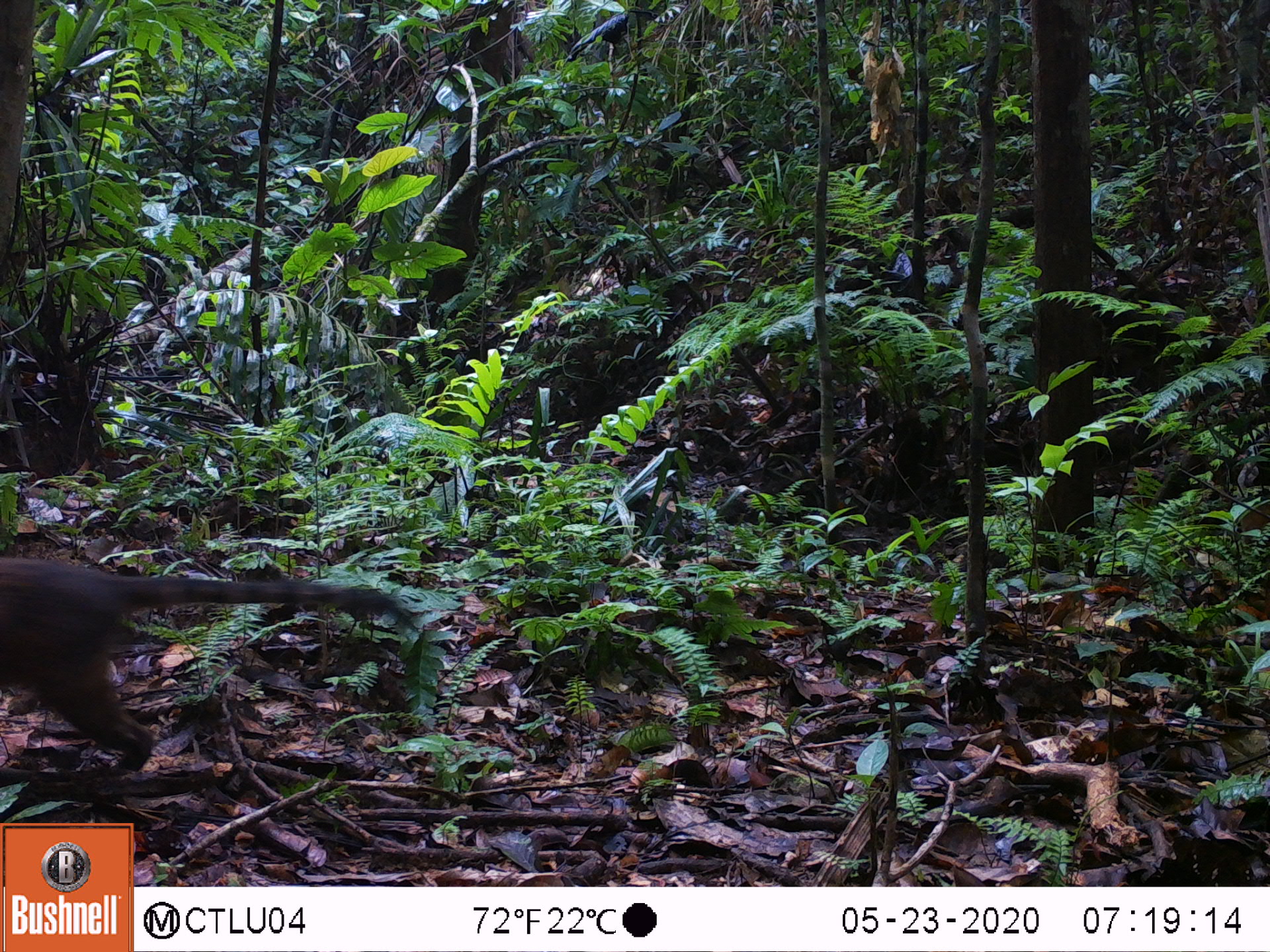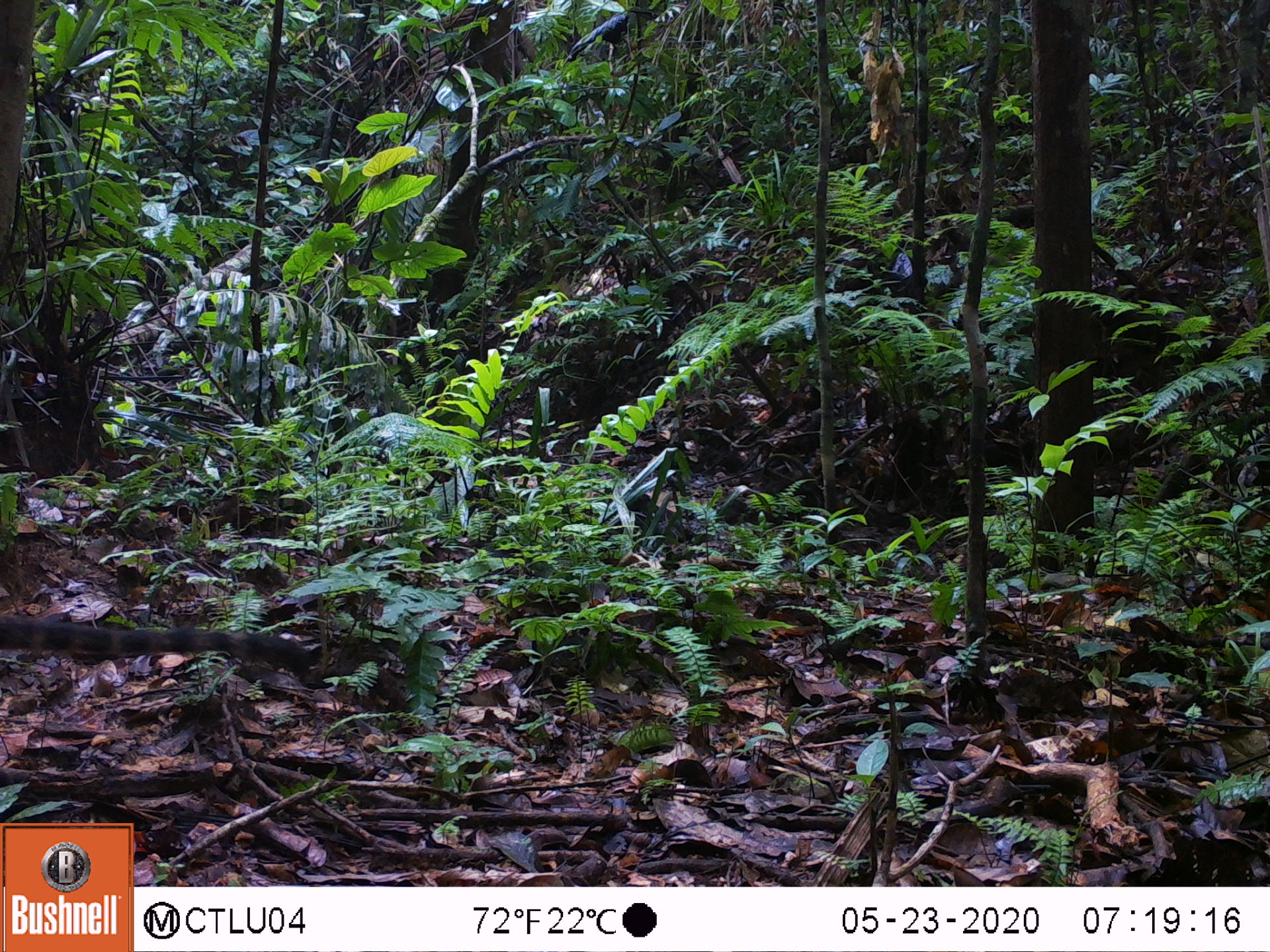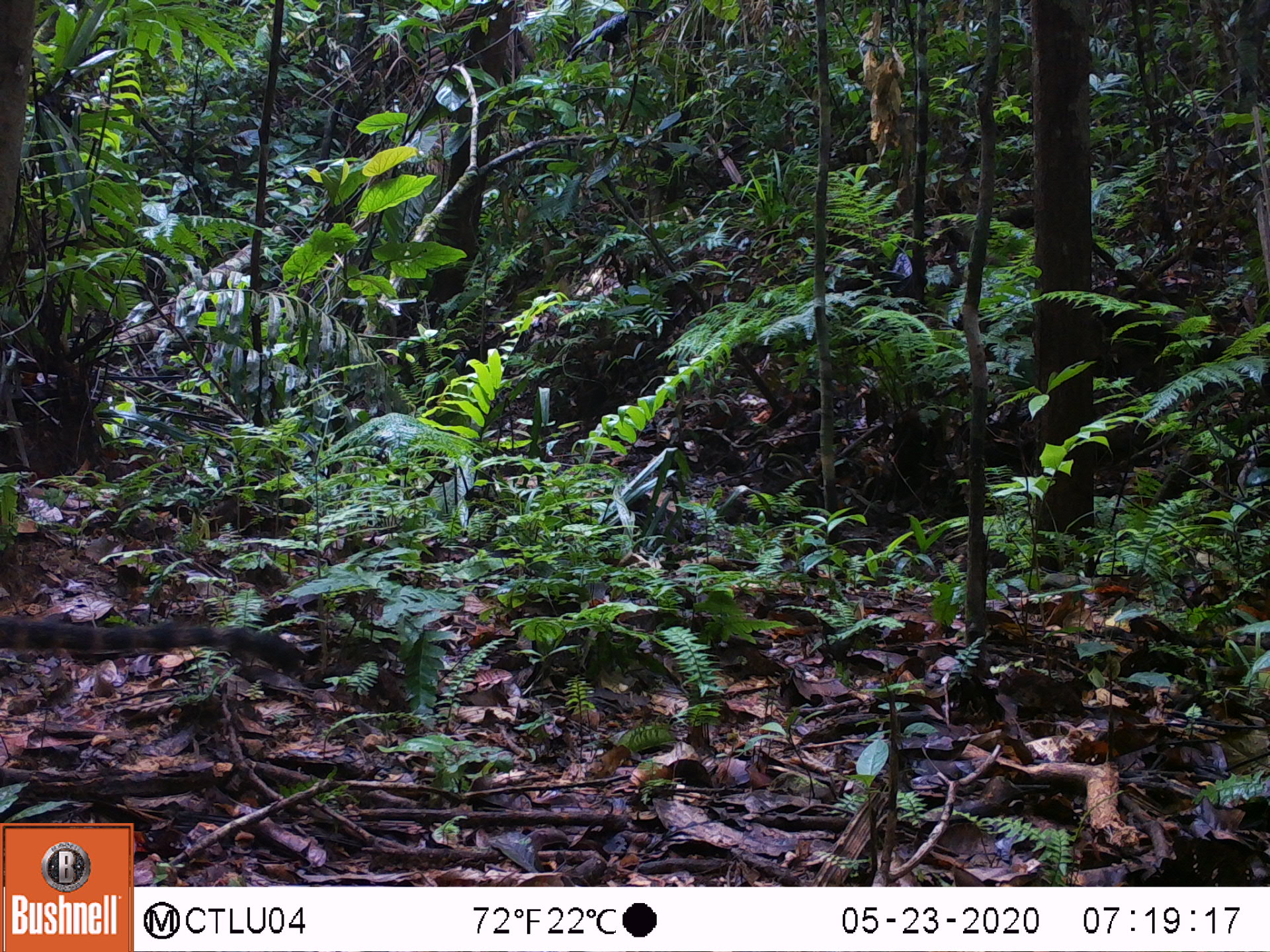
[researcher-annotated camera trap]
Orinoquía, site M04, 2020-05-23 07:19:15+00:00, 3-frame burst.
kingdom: Animalia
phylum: Chordata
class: Mammalia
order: Carnivora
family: Procyonidae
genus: Nasua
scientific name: Nasua nasua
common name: south american coati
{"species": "south american coati (Nasua nasua)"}